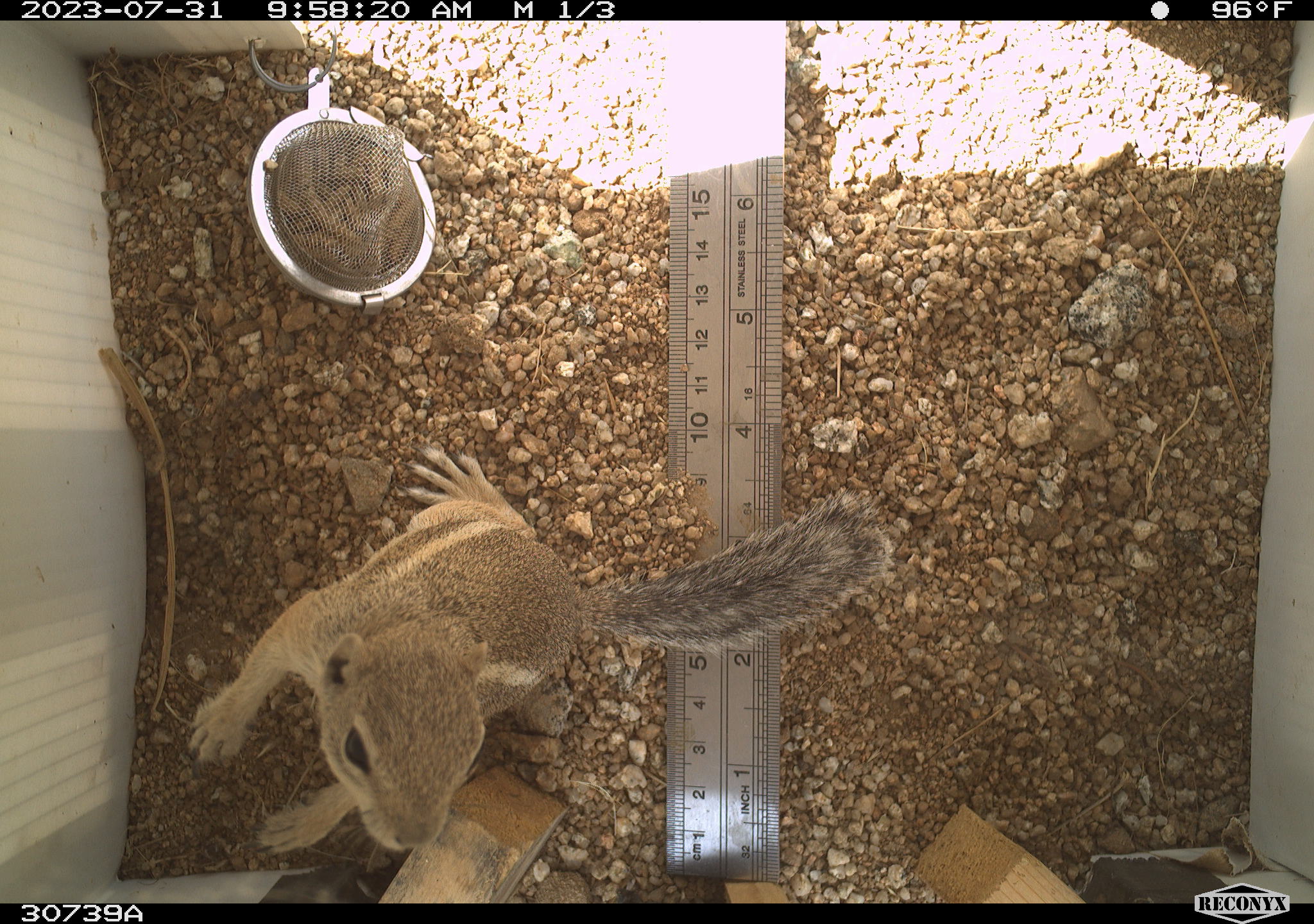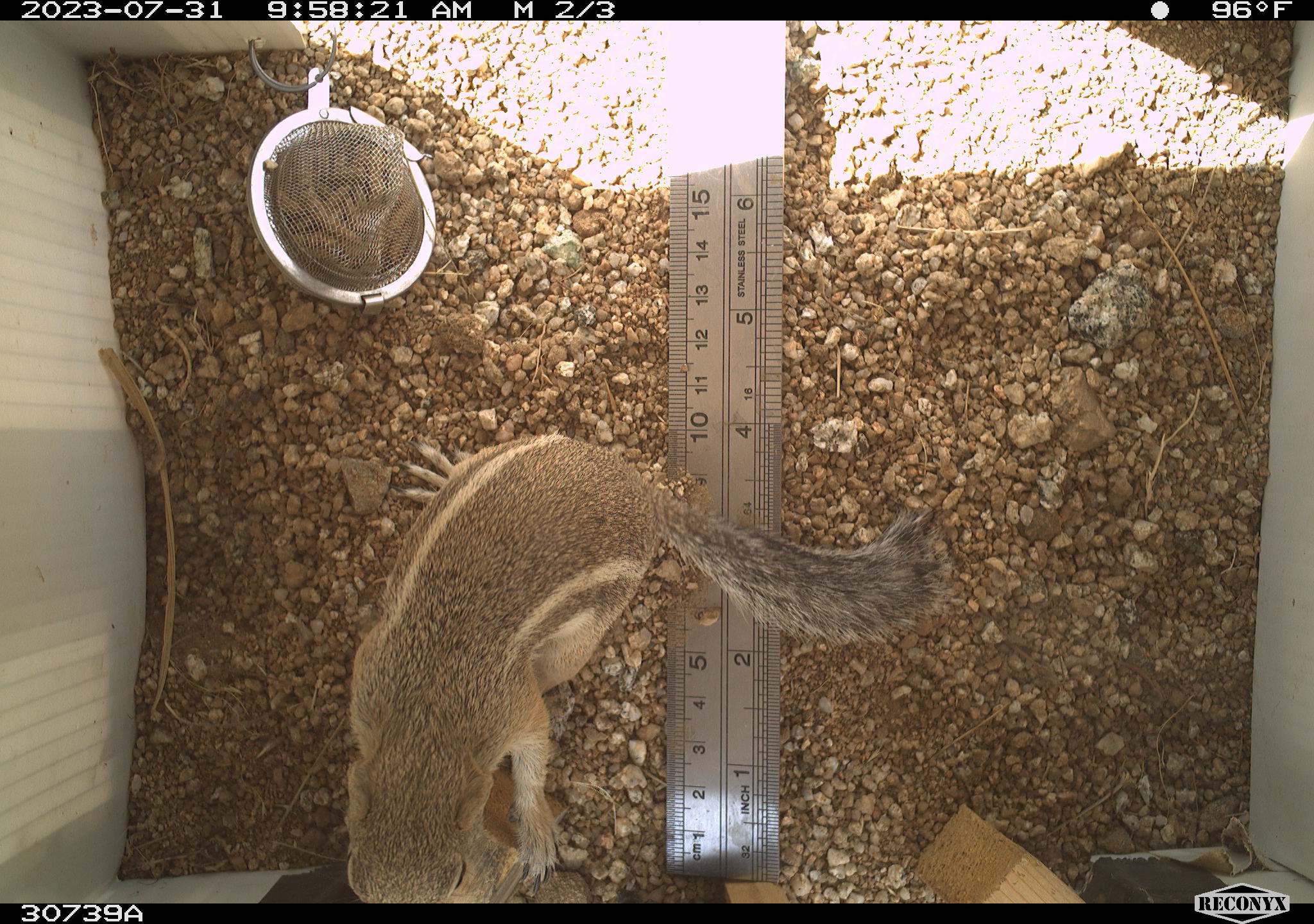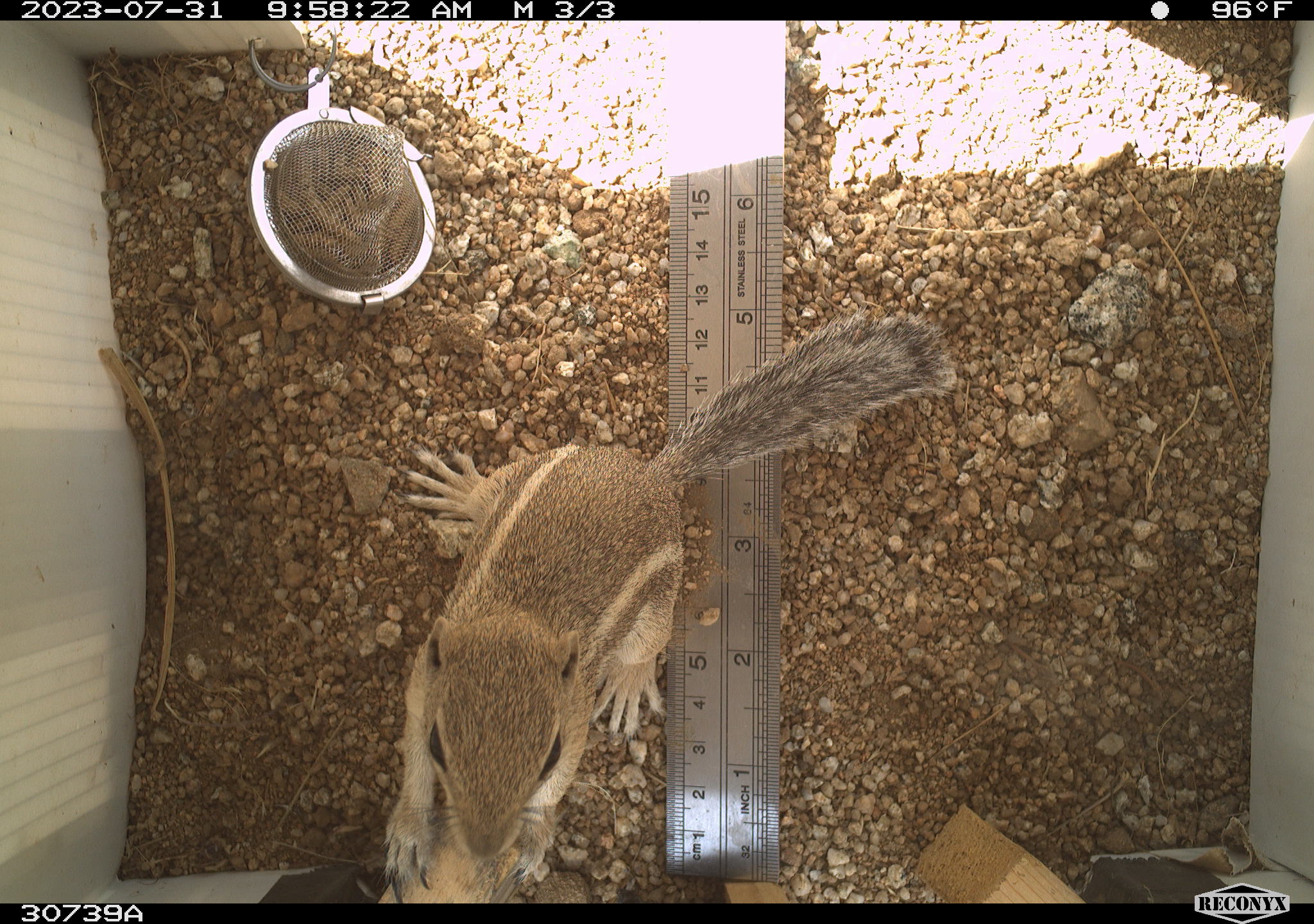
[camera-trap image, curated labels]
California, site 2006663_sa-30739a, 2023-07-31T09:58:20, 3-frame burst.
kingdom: Animalia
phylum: Chordata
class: Mammalia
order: Rodentia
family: Sciuridae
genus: Ammospermophilus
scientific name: Ammospermophilus leucurus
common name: white-tailed antelope squirrel